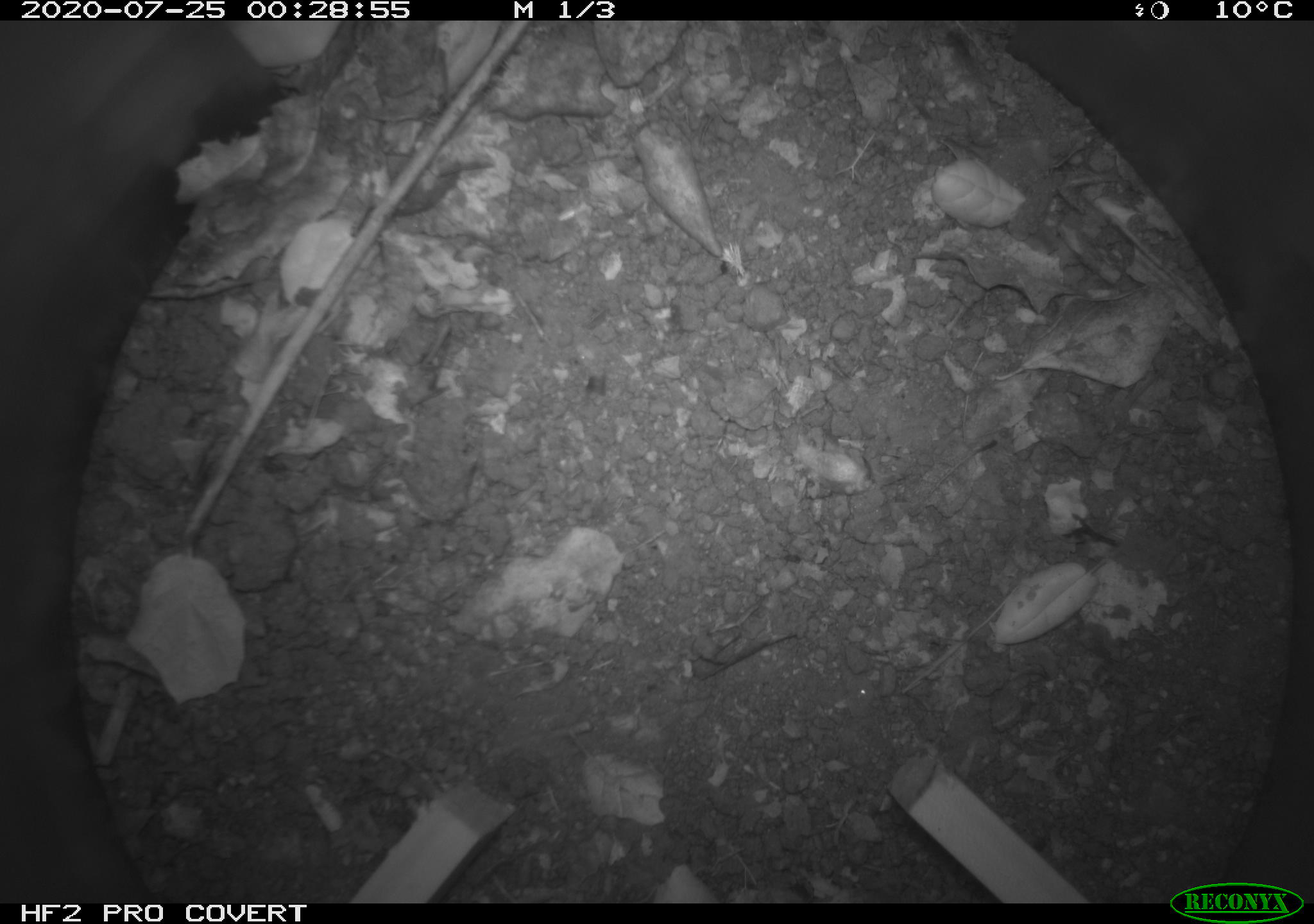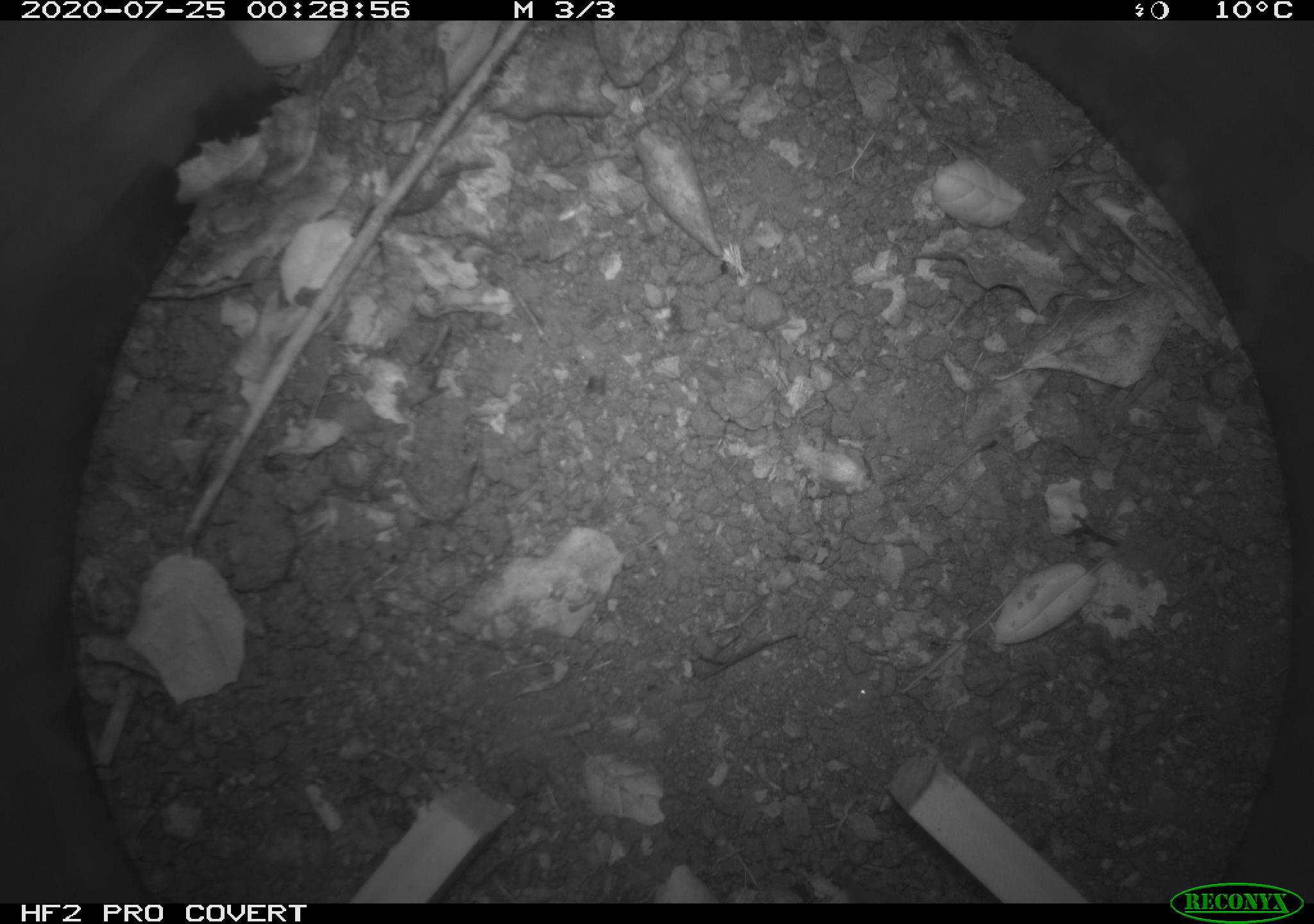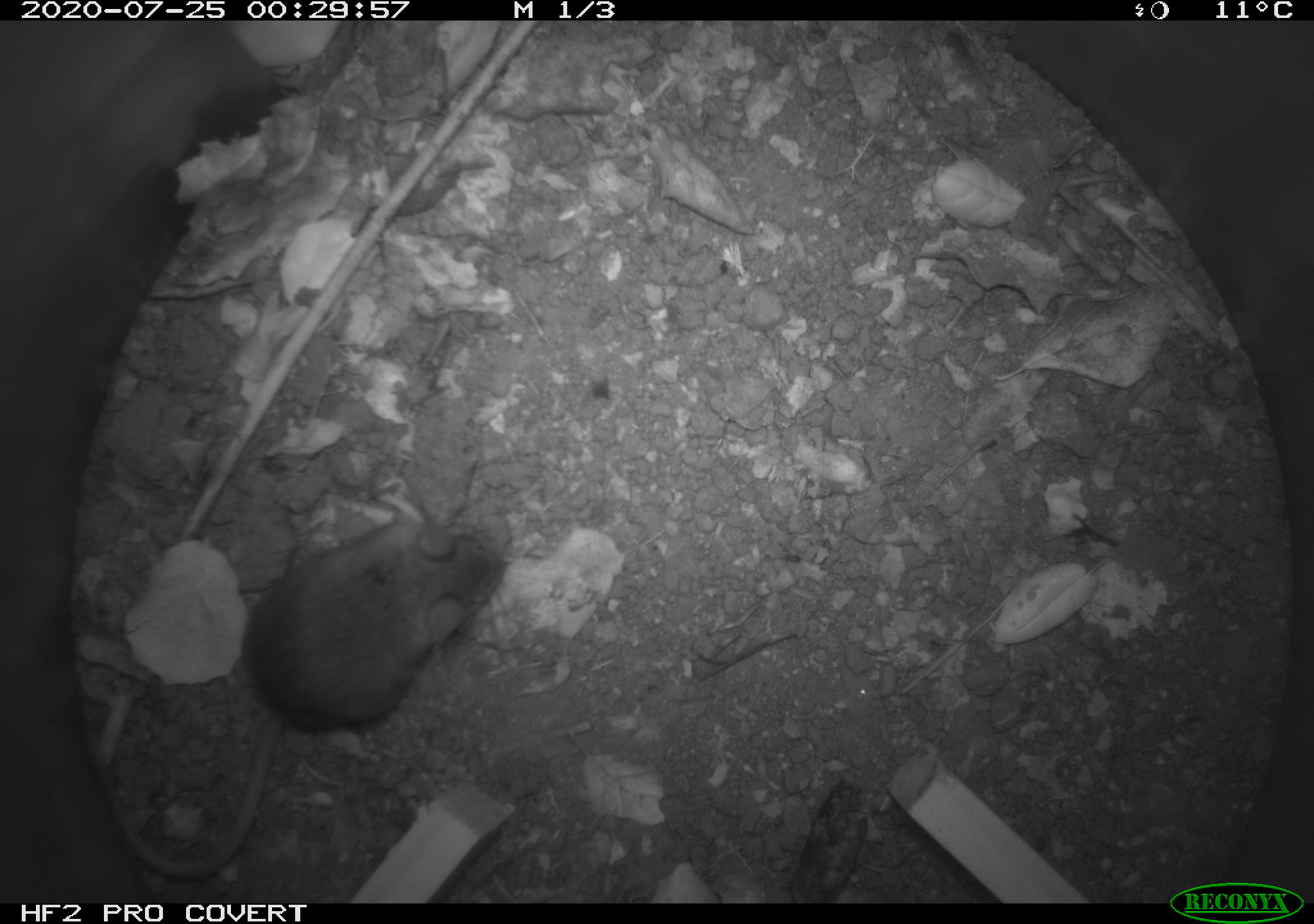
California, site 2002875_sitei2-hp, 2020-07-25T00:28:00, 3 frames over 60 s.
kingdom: Animalia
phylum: Chordata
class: Mammalia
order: Rodentia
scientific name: Rodentia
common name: rodent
Rodent (Rodentia).